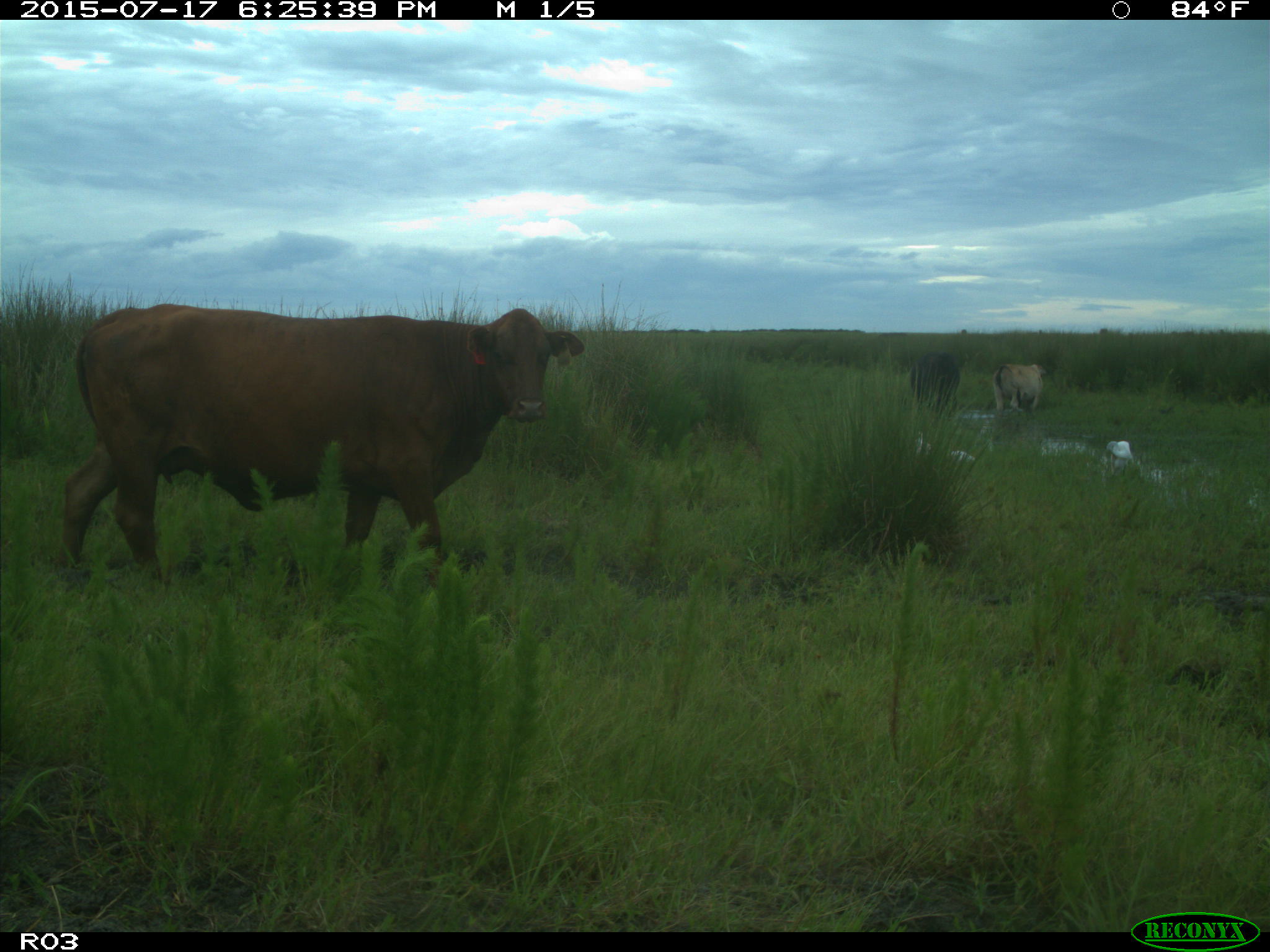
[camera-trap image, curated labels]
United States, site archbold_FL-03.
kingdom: Animalia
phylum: Chordata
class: Mammalia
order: Artiodactyla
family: Bovidae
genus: Bos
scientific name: Bos taurus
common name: domestic cow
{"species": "Bos taurus (domestic cow)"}